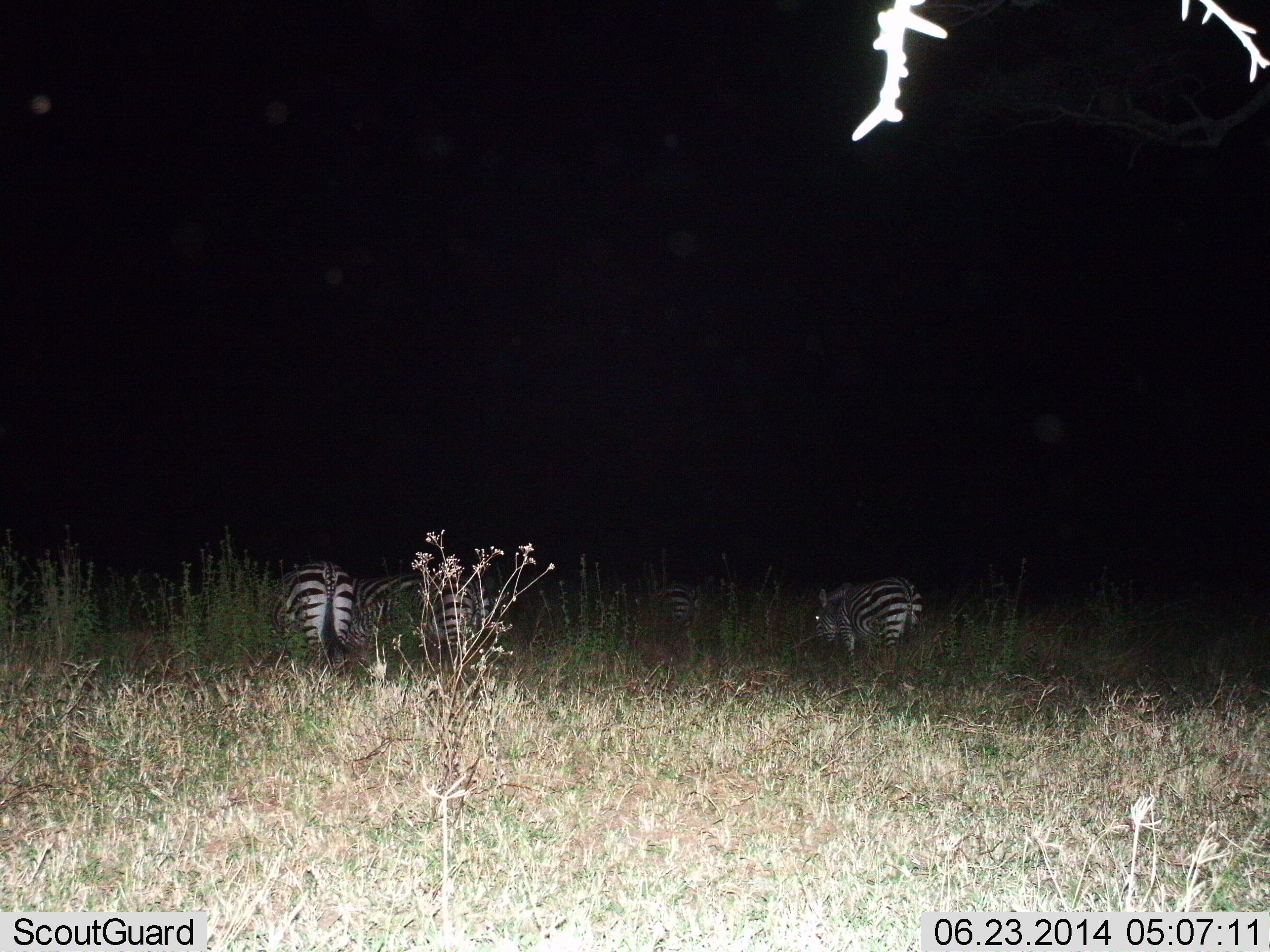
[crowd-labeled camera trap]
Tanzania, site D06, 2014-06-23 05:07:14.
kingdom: Animalia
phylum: Chordata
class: Mammalia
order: Perissodactyla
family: Equidae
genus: Equus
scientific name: Equus quagga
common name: plains zebra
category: zebra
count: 4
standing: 60%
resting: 0%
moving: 10%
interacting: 0%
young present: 0%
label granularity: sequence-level